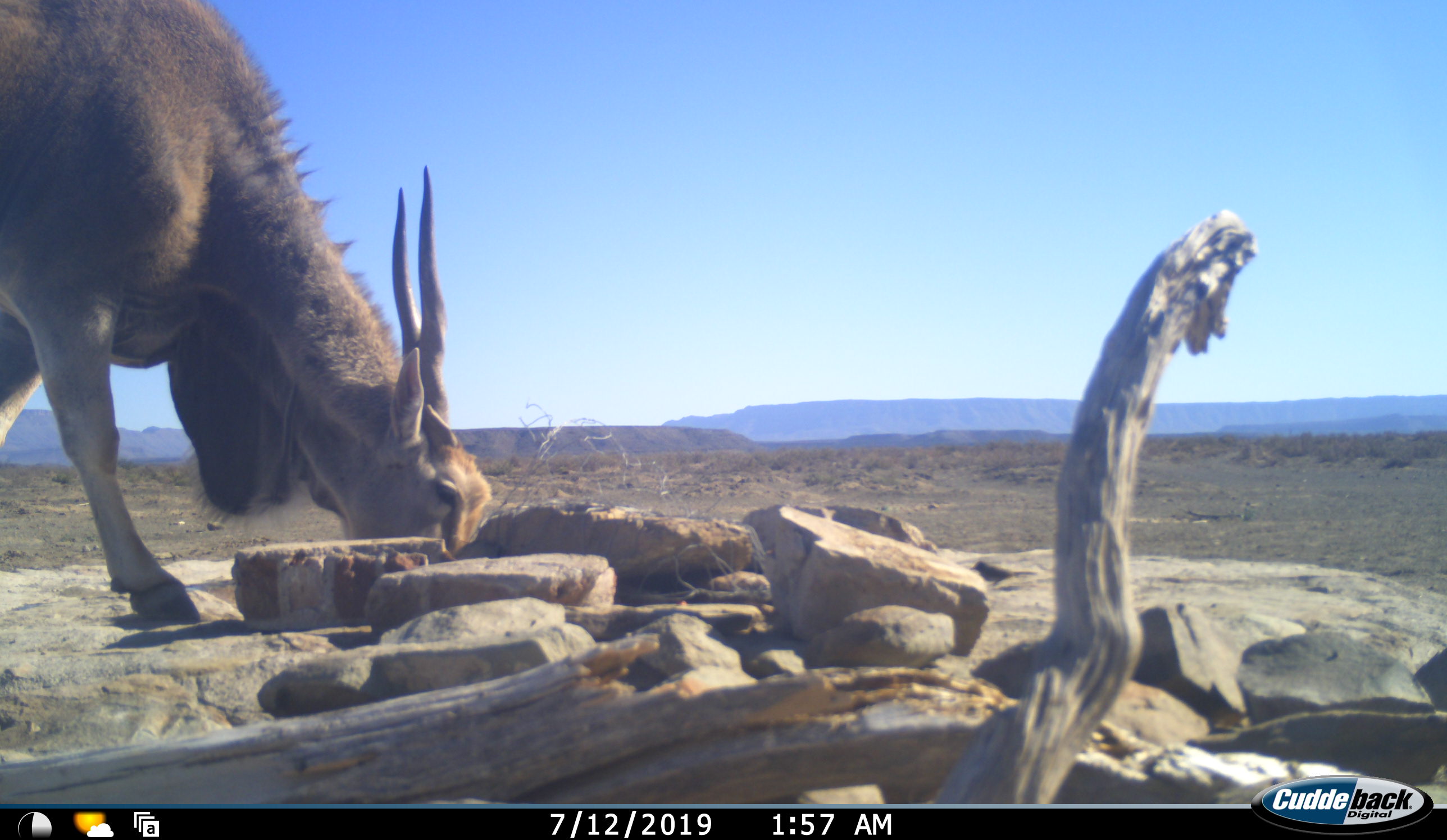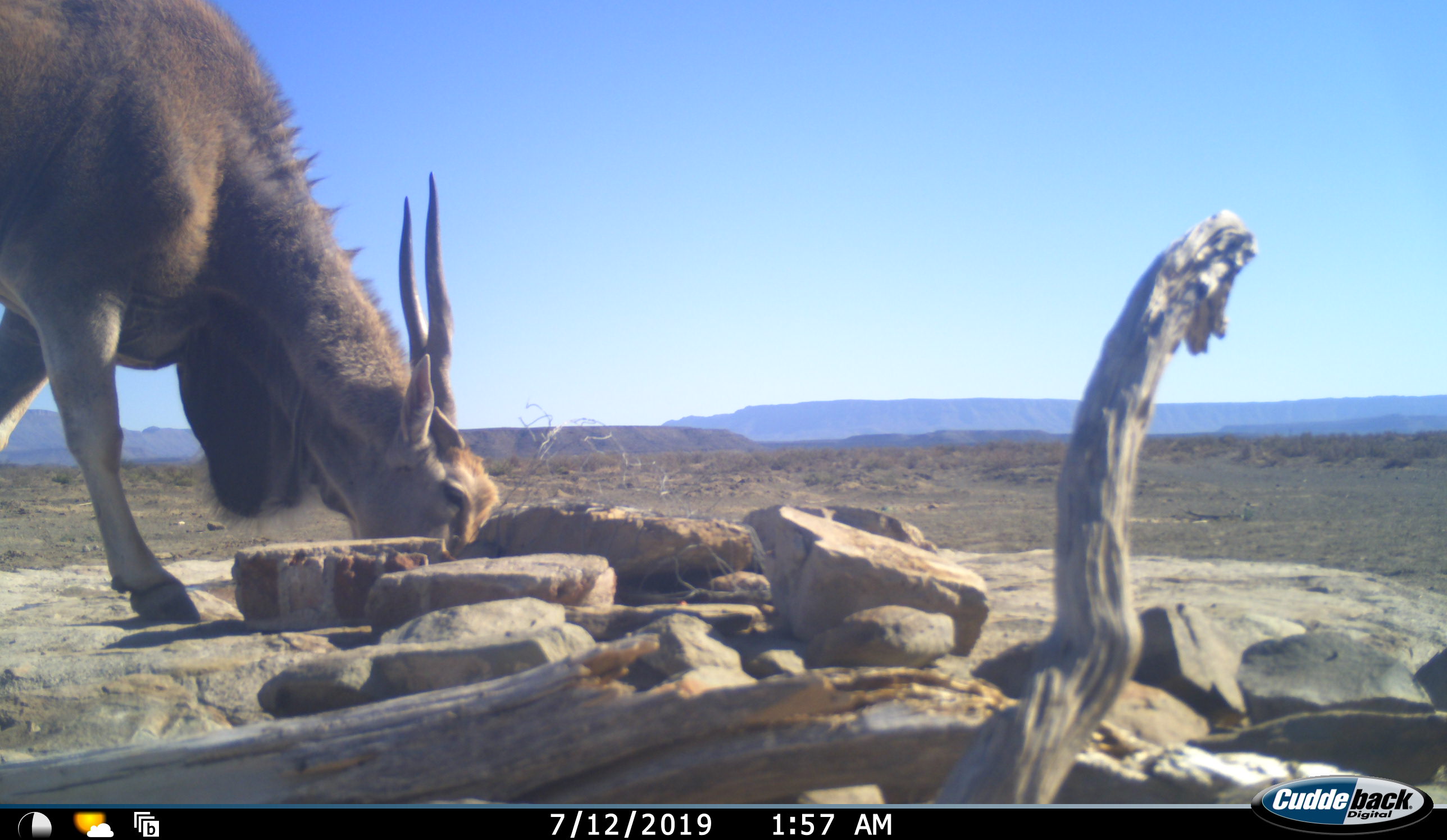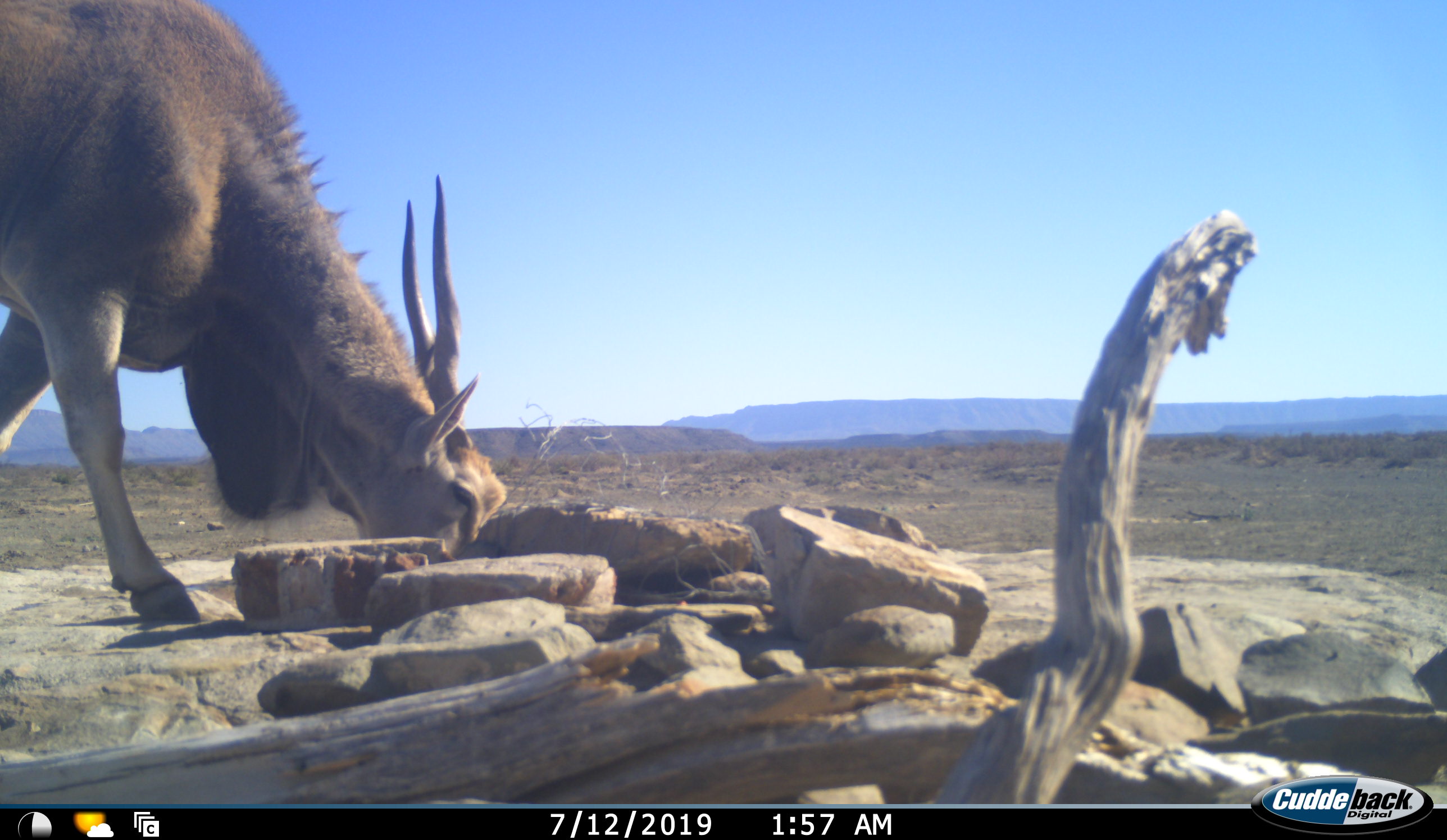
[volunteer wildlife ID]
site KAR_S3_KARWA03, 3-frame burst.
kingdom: Animalia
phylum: Chordata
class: Mammalia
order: Artiodactyla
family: Bovidae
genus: Tragelaphus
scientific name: Tragelaphus oryx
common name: eland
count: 1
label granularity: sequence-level